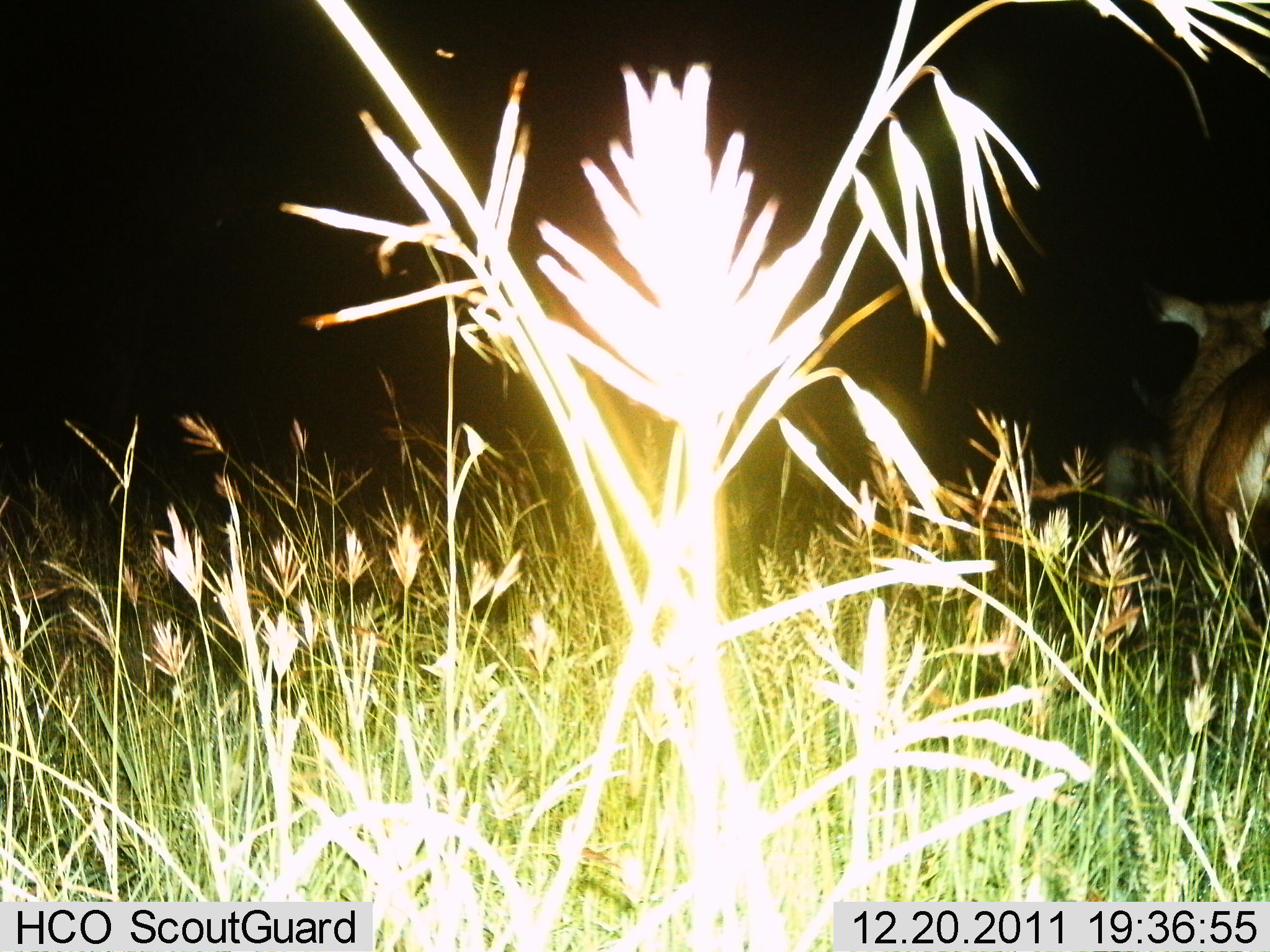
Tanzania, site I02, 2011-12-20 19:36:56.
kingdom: Animalia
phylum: Chordata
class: Mammalia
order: Artiodactyla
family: Bovidae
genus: Redunca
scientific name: Redunca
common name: reedbuck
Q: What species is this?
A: Reedbuck (Redunca).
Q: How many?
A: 1.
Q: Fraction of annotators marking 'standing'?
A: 100%.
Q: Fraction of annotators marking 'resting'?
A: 0%.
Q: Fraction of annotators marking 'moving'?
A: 0%.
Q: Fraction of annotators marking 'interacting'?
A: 0%.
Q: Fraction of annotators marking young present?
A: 0%.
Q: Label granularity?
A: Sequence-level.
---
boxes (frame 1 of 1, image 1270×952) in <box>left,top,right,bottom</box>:
animal: <box>1100,281,1270,623</box>